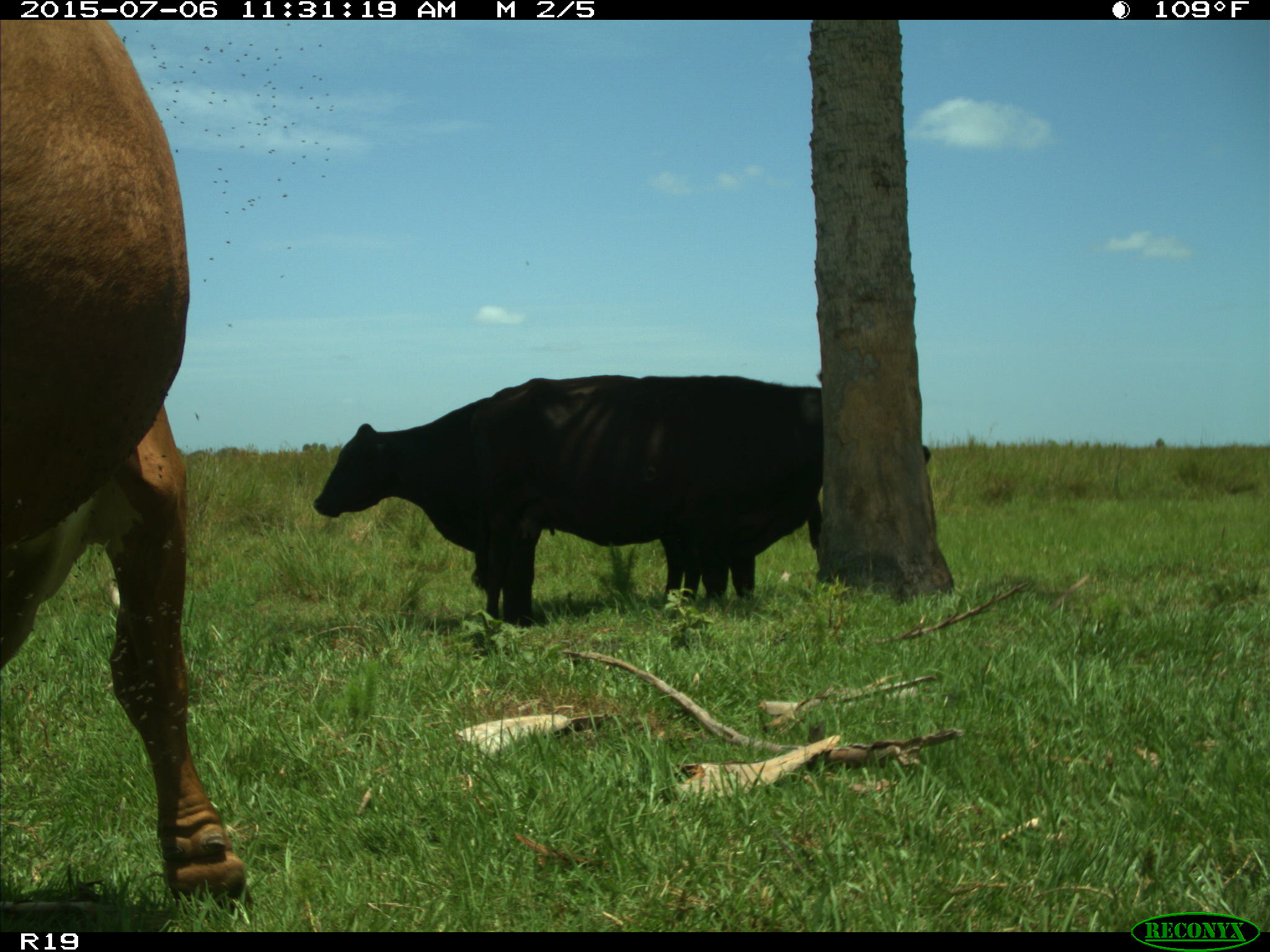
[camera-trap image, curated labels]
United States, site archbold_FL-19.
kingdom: Animalia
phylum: Chordata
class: Mammalia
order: Artiodactyla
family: Bovidae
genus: Bos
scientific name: Bos taurus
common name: domestic cow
Bos taurus (domestic cow).